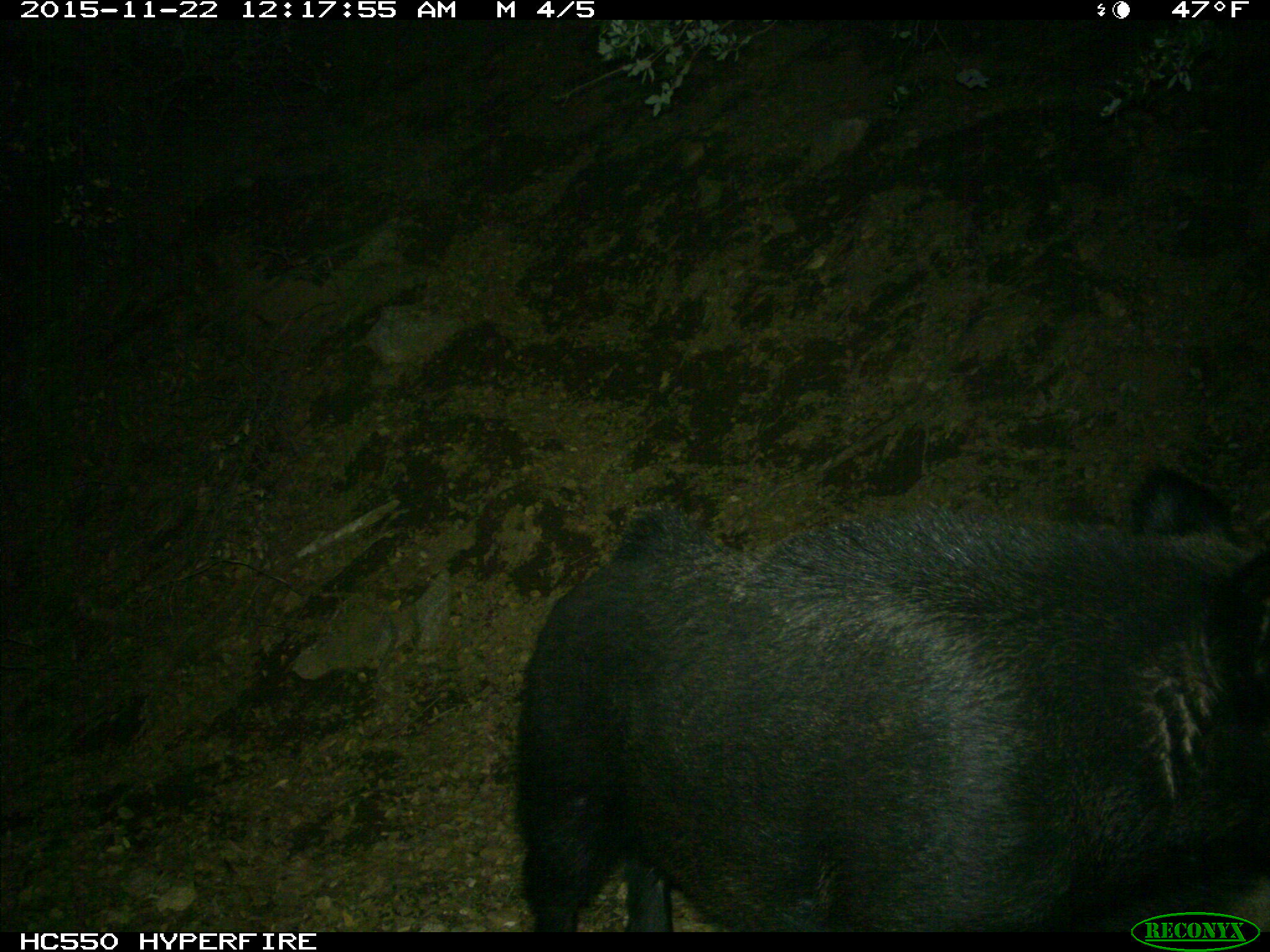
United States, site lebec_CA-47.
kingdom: Animalia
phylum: Chordata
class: Mammalia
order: Artiodactyla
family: Suidae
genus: Sus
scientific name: Sus scrofa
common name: wild boar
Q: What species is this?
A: Sus scrofa (wild boar).